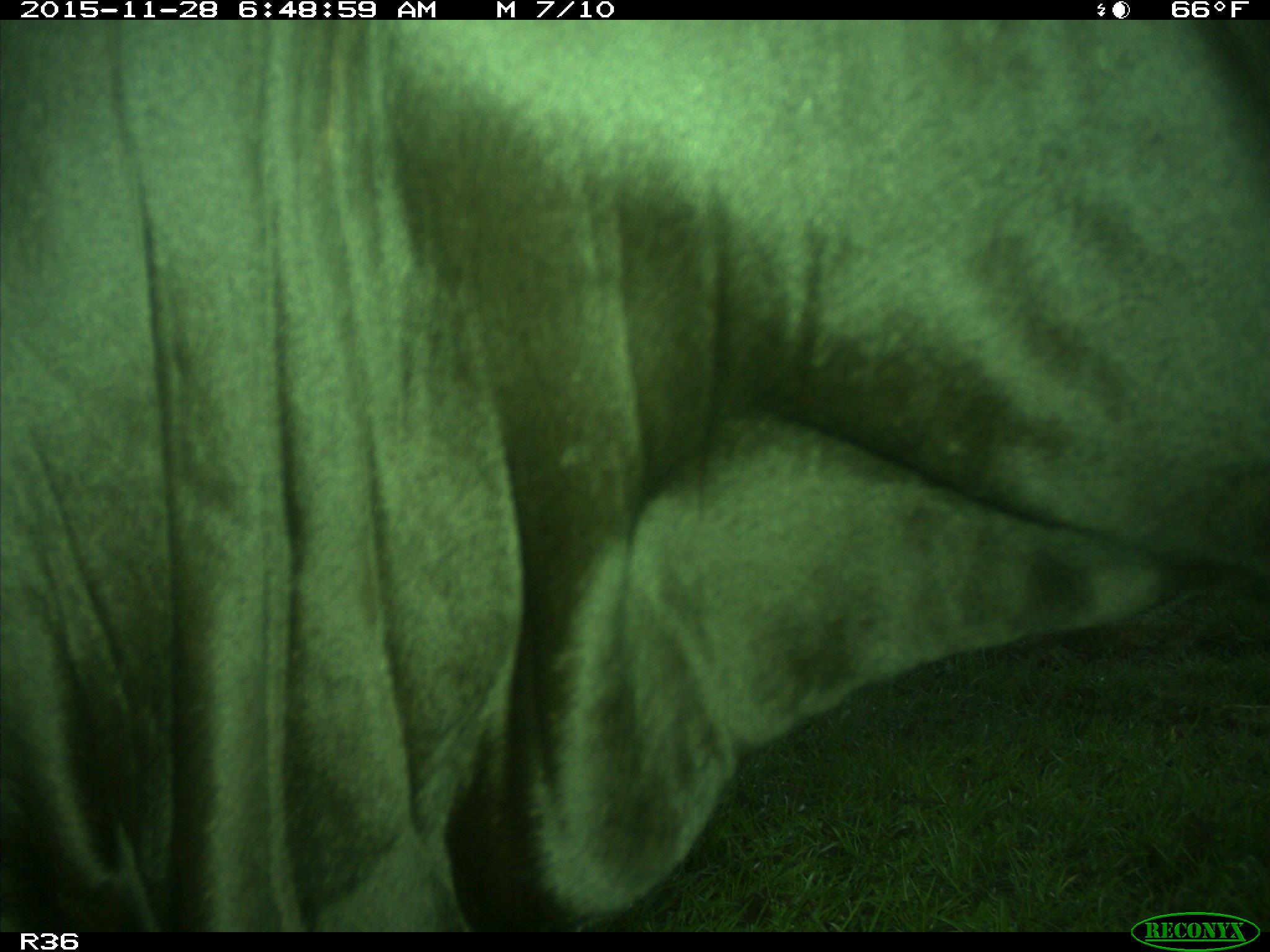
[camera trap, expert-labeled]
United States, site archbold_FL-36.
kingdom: Animalia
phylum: Chordata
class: Mammalia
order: Artiodactyla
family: Bovidae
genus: Bos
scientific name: Bos taurus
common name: domestic cow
Bos taurus (domestic cow).